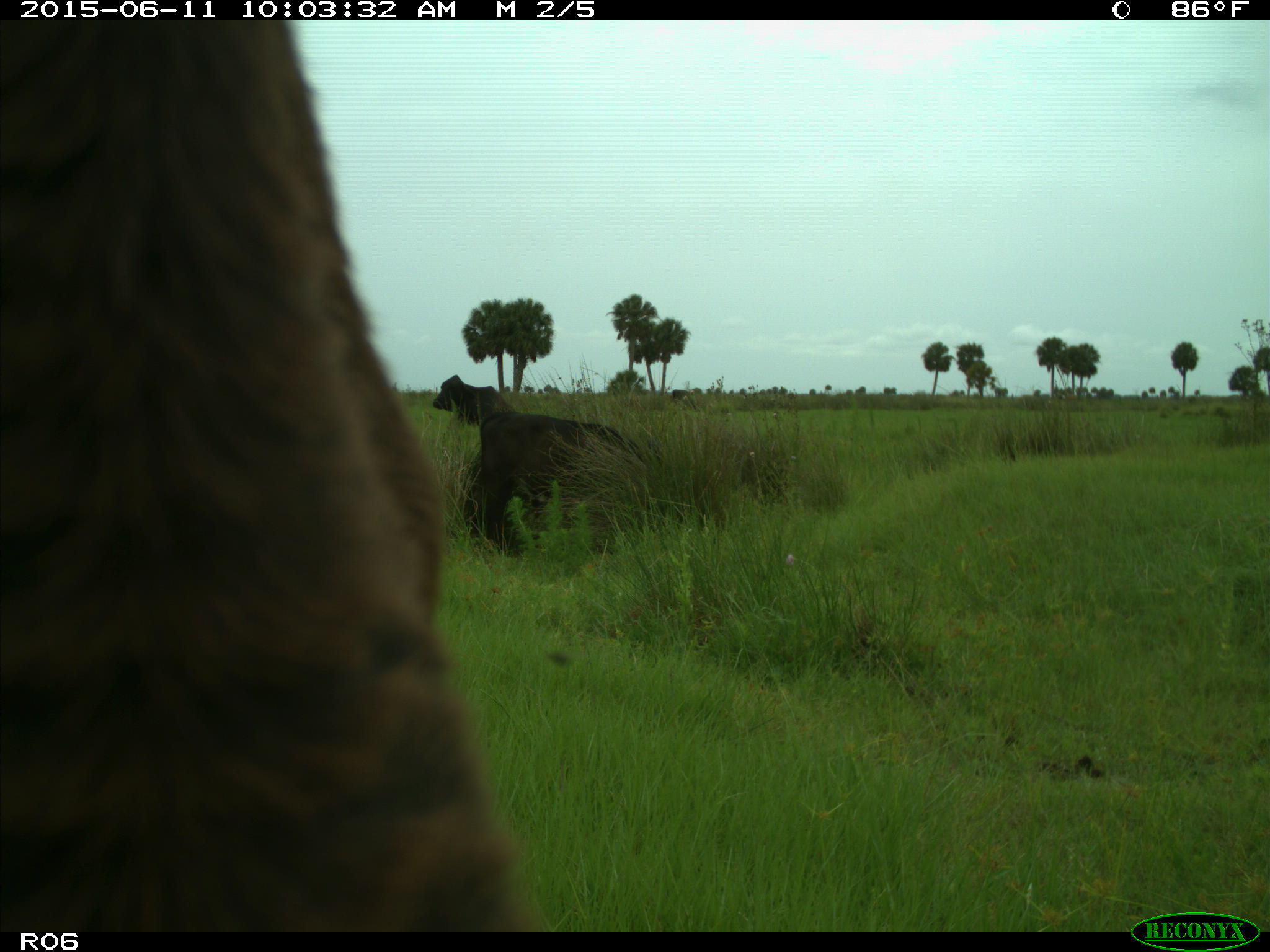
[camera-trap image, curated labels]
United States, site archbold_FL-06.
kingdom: Animalia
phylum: Chordata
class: Mammalia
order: Artiodactyla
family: Bovidae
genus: Bos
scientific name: Bos taurus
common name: domestic cow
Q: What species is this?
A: Bos taurus (domestic cow).